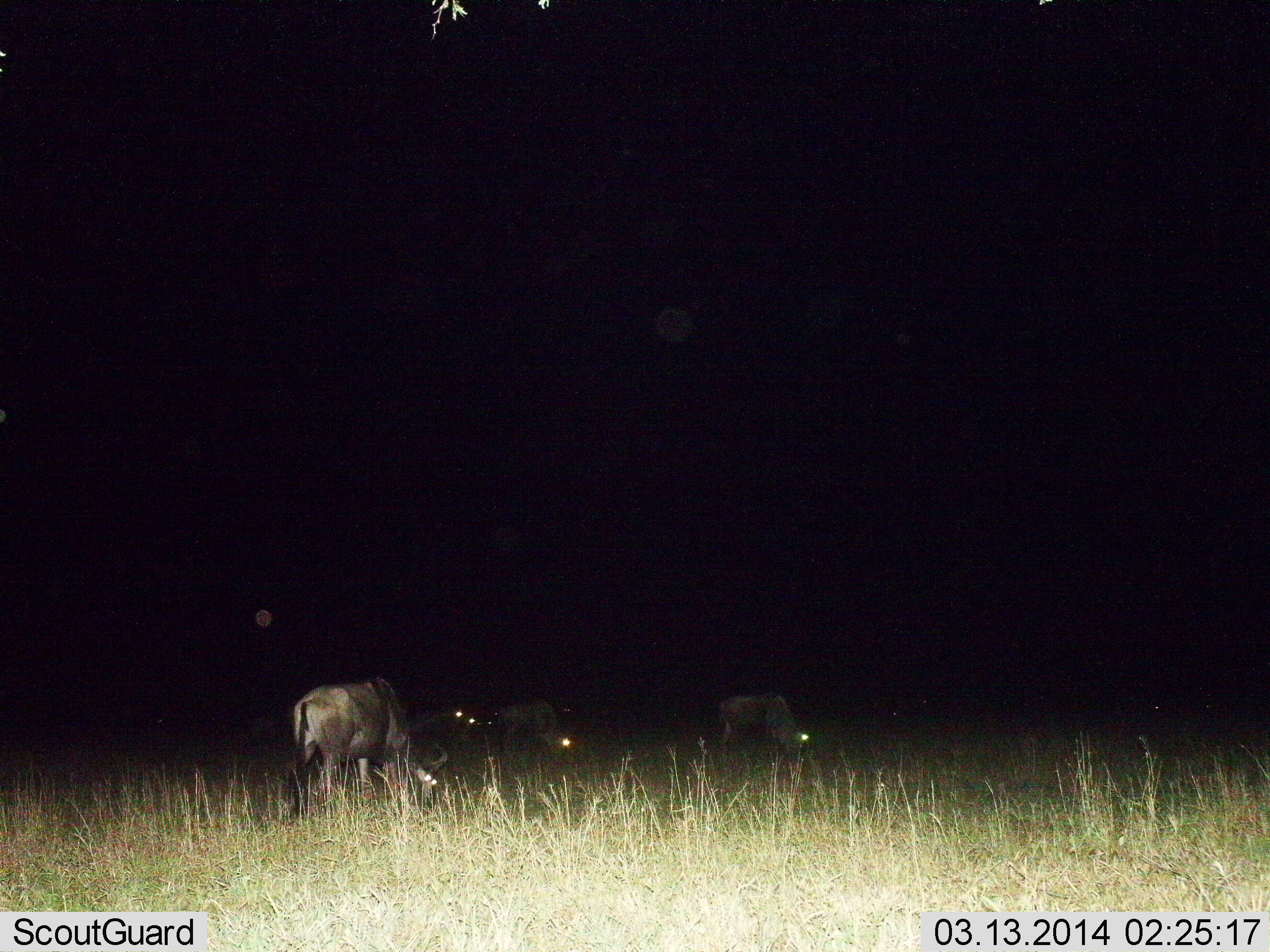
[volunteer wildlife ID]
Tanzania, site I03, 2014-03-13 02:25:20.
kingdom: Animalia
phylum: Chordata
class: Mammalia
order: Artiodactyla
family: Bovidae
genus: Connochaetes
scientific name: Connochaetes taurinus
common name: blue wildebeest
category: wildebeest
Wildebeest (blue wildebeest) (Connochaetes taurinus), count 4. Behavior (volunteer vote fractions): standing 10%, resting 0%, moving 0%, interacting 0%. Young present (vote fraction): 0%. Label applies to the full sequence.